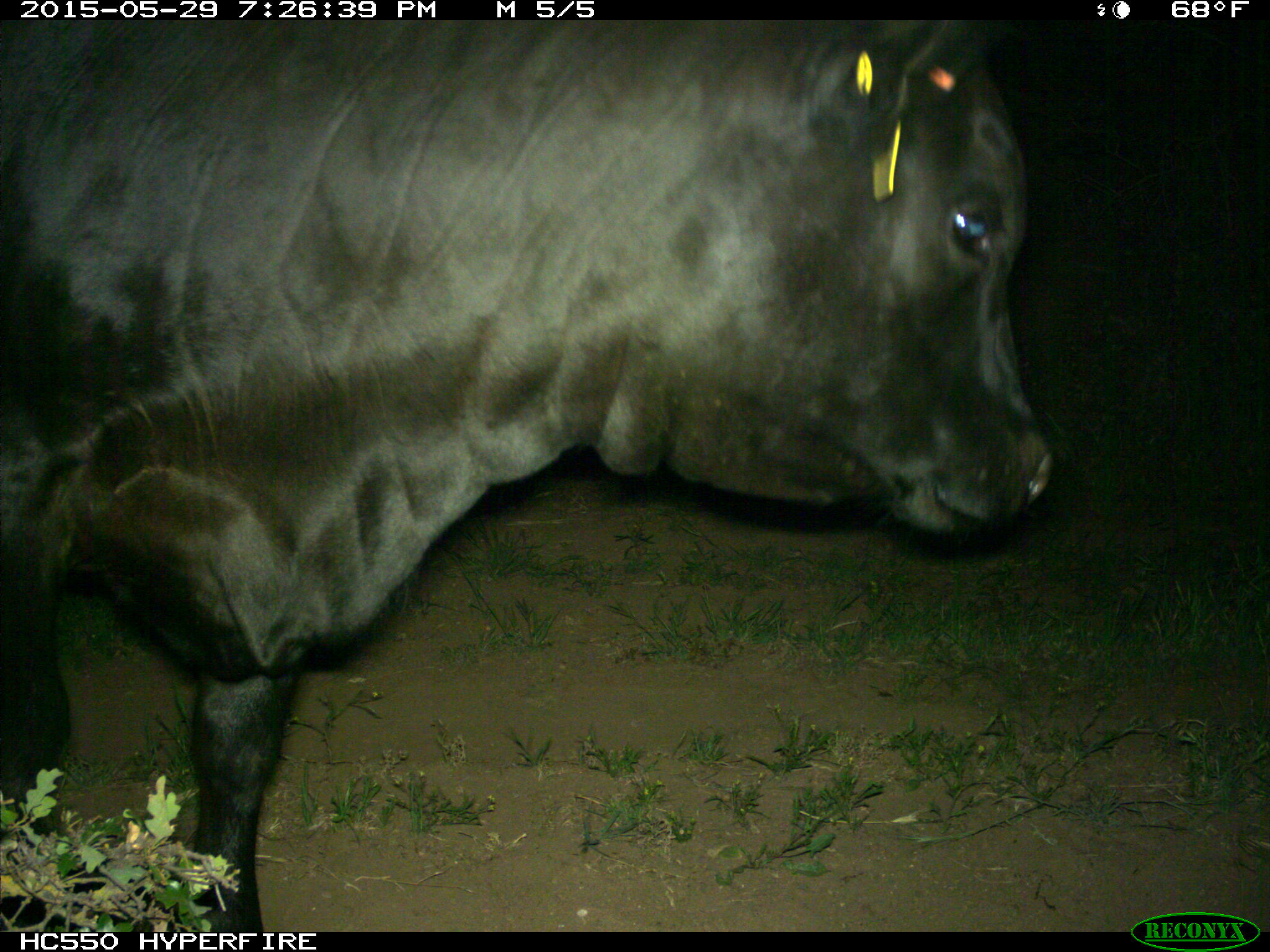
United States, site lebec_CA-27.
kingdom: Animalia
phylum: Chordata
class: Mammalia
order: Artiodactyla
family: Bovidae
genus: Bos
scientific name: Bos taurus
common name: domestic cow